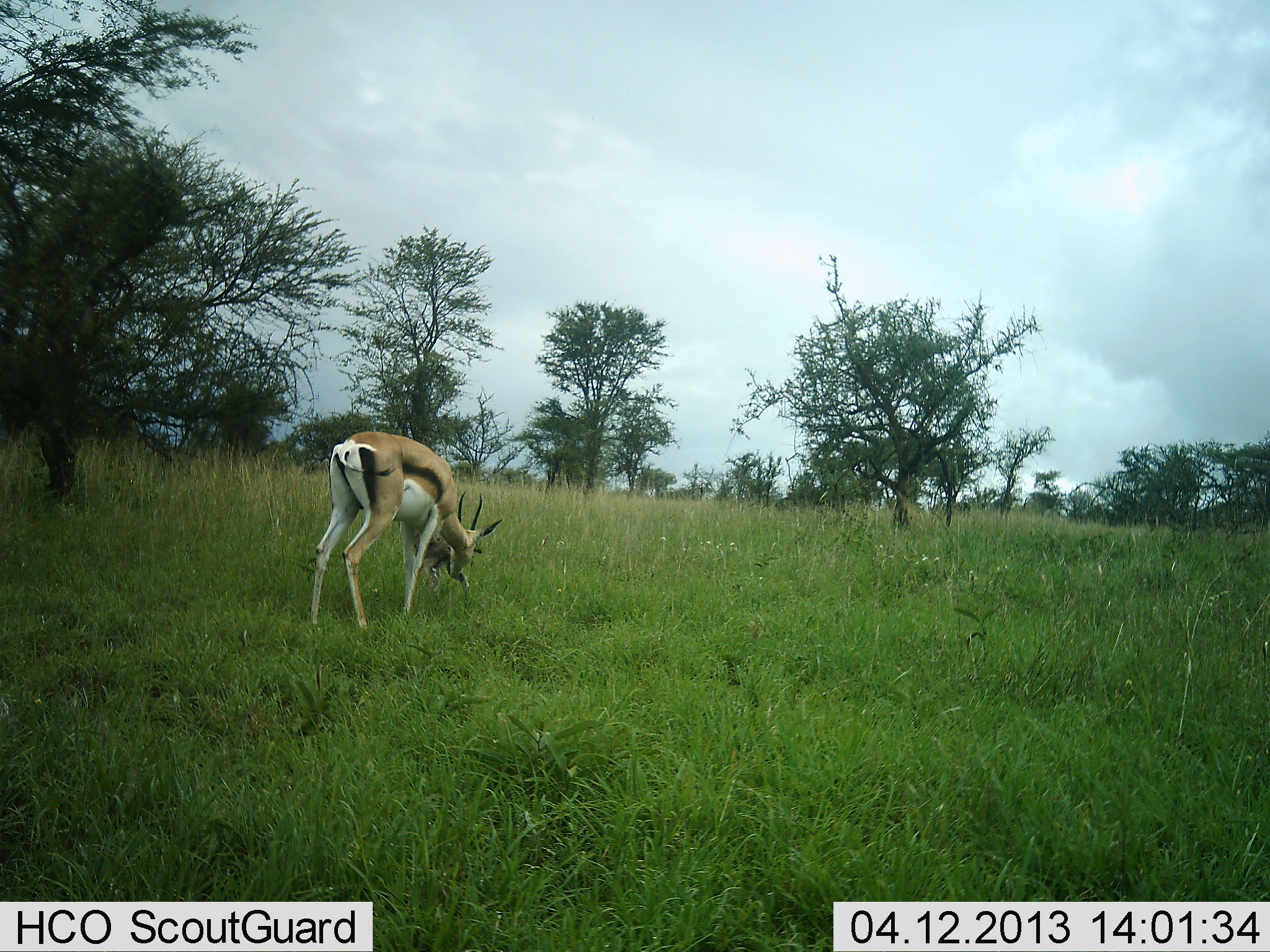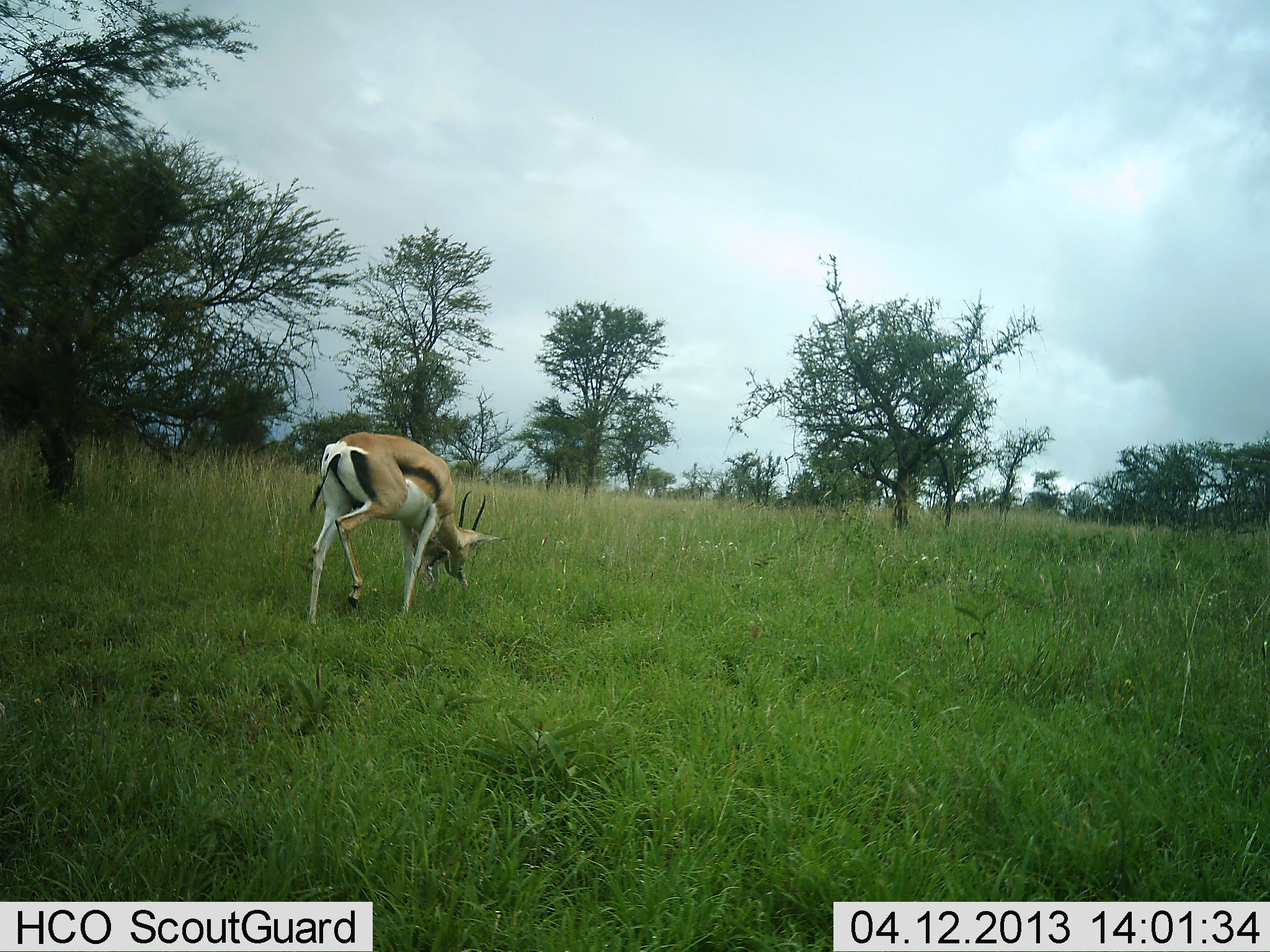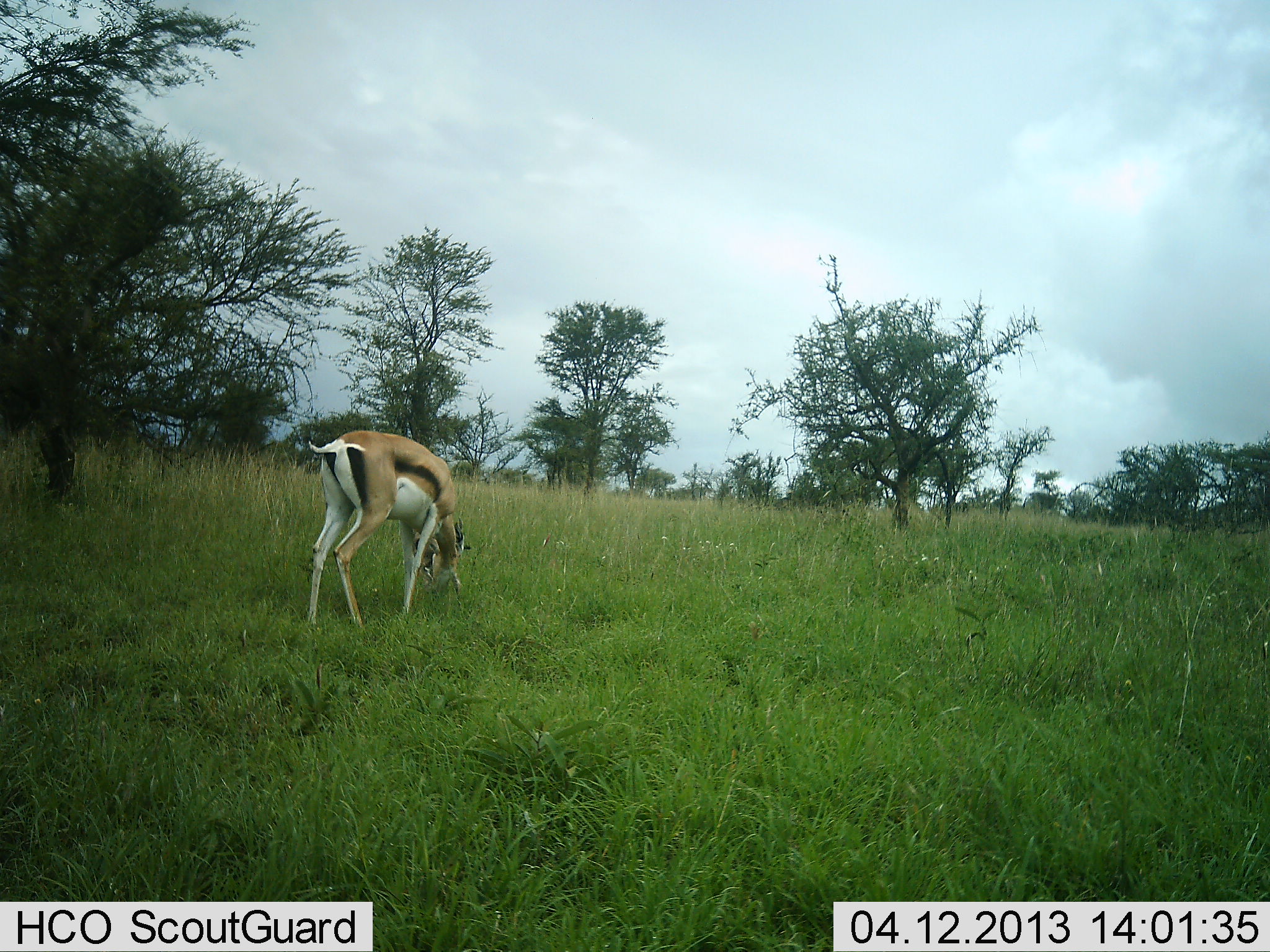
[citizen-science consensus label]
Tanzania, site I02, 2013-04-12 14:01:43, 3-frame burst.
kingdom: Animalia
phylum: Chordata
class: Mammalia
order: Artiodactyla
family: Bovidae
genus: Eudorcas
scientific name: Eudorcas thomsonii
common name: thomson's gazelle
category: gazellethomsons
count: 1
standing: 32%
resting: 0%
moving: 9%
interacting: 5%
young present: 9%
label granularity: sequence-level